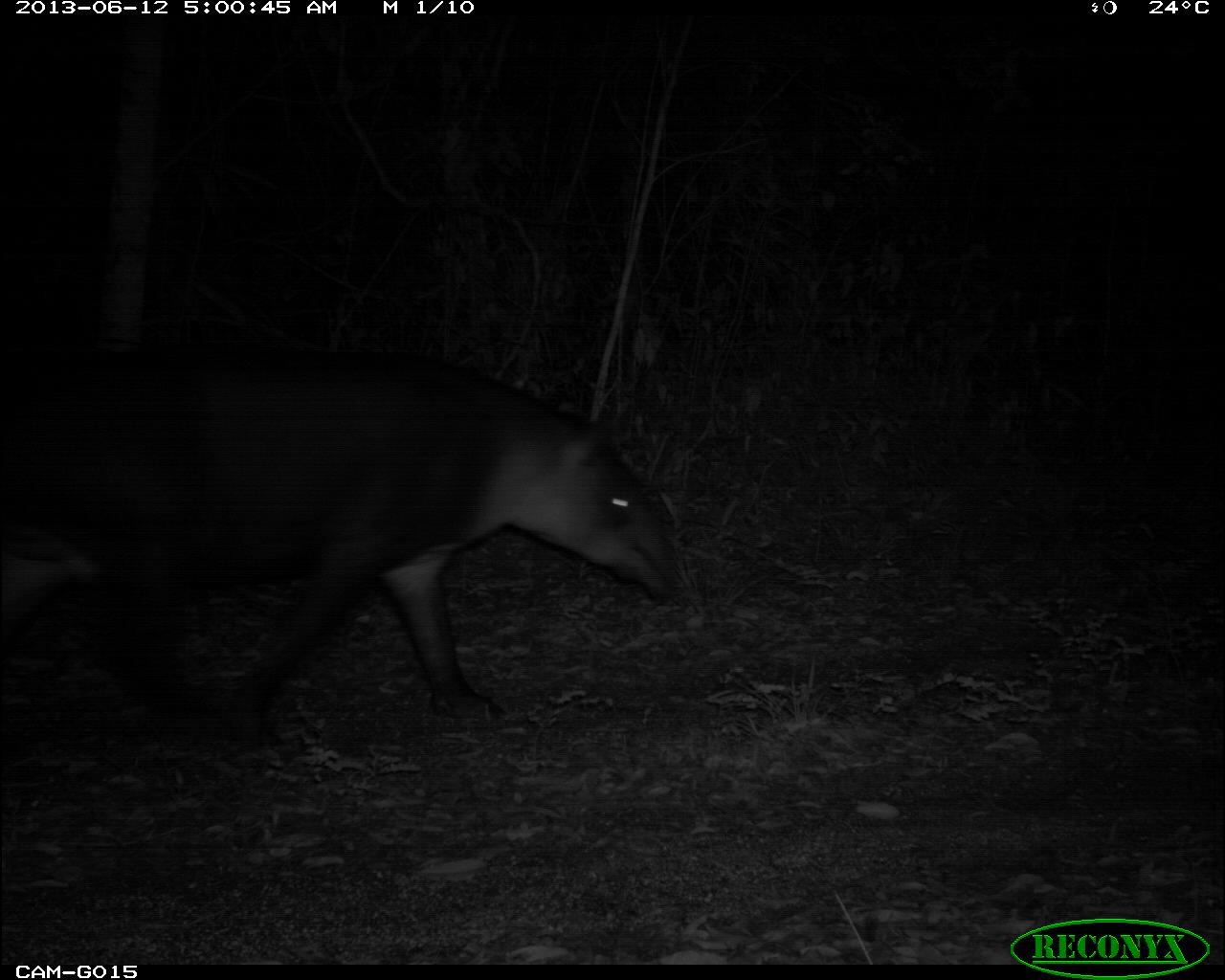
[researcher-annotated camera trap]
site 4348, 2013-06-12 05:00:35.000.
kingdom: Animalia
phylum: Chordata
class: Mammalia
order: Perissodactyla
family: Tapiridae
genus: Tapirus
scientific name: Tapirus bairdii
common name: baird's tapir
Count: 2.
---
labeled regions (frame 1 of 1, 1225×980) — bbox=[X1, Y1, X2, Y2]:
tapirus bairdii: bbox=[0, 339, 682, 759]